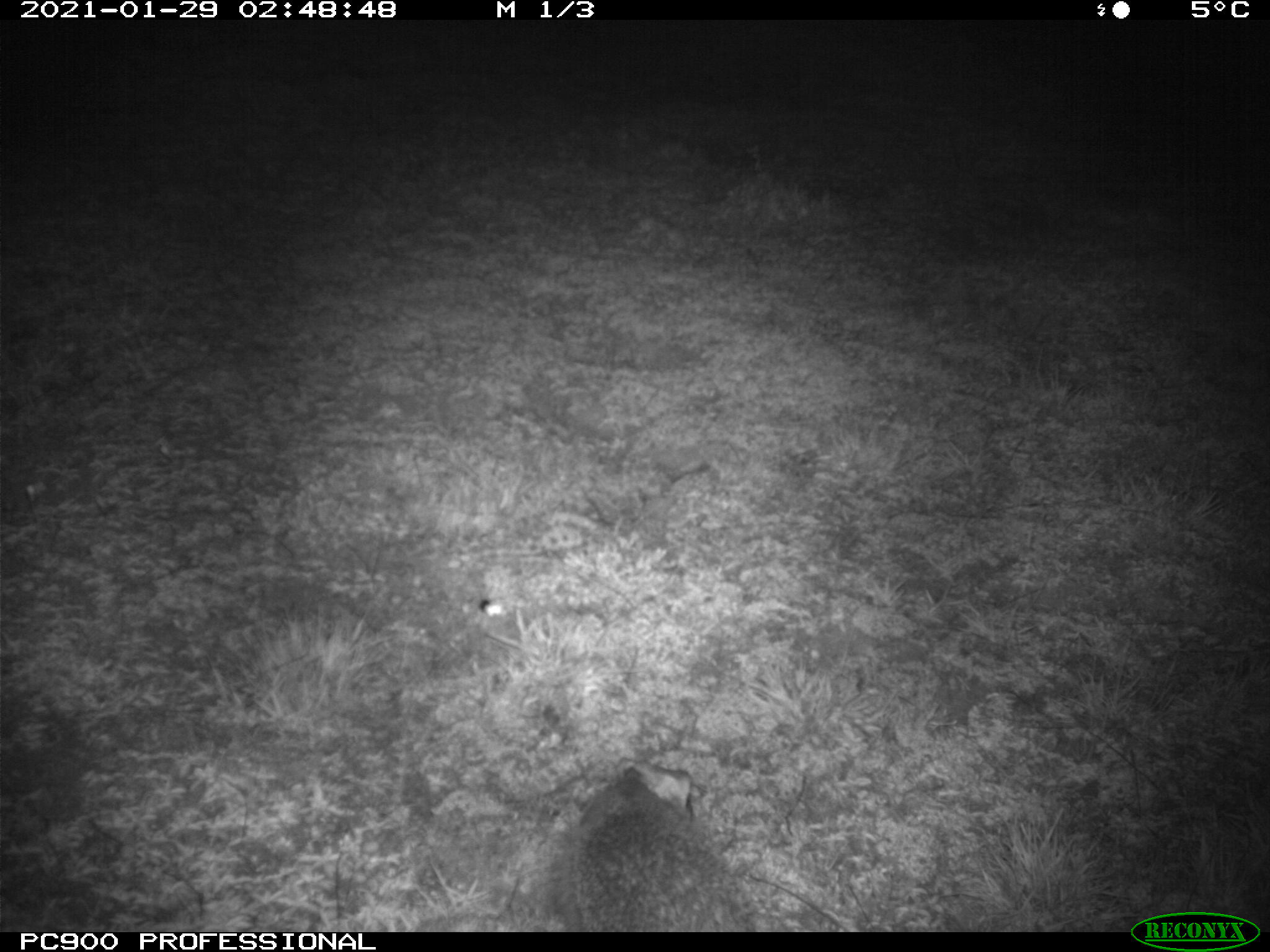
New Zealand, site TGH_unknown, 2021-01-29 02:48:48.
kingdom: Animalia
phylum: Chordata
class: Mammalia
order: Eulipotyphla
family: Erinaceidae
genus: Erinaceus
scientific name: Erinaceus europaeus europaeus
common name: european hedgehog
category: hedgehog